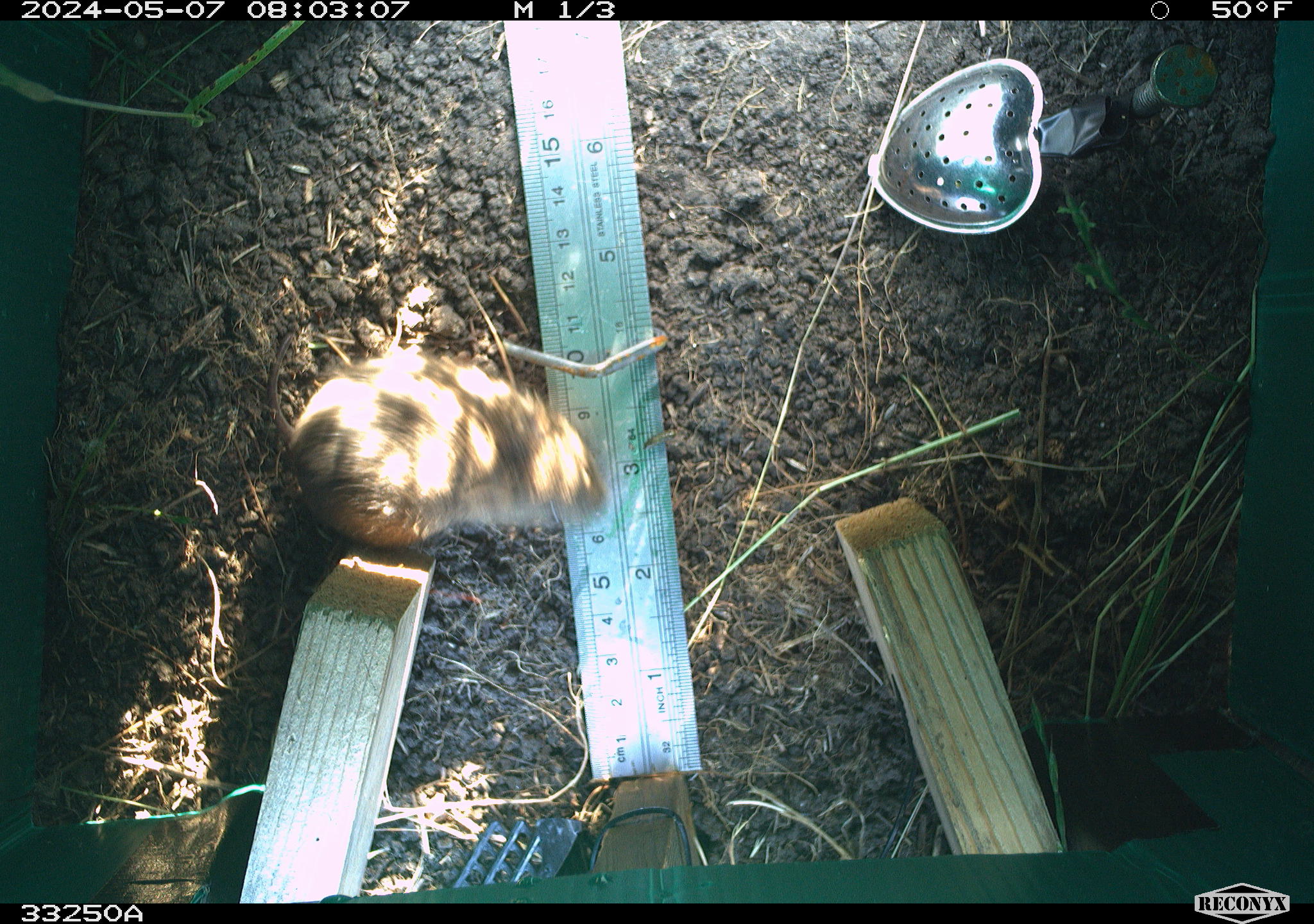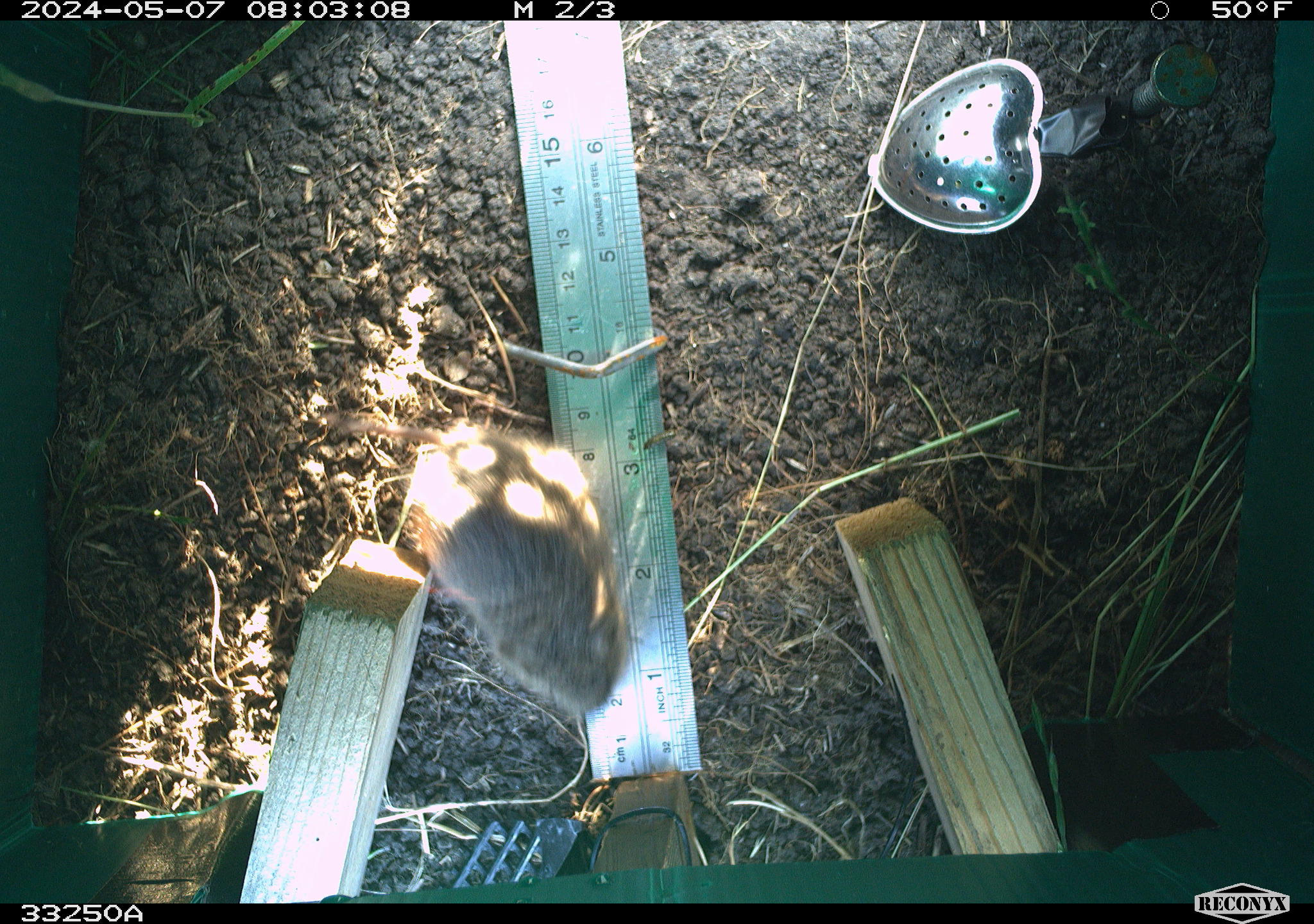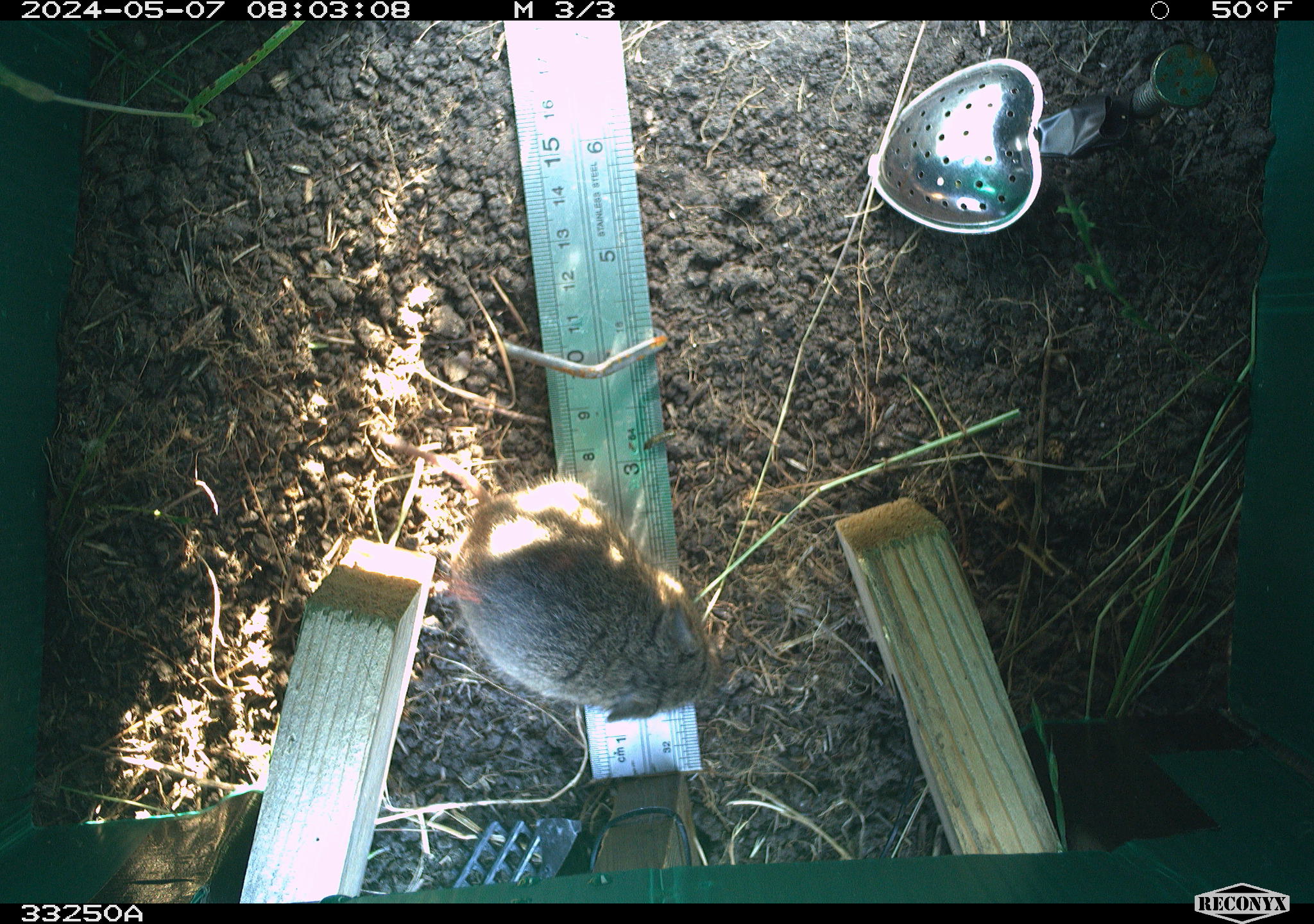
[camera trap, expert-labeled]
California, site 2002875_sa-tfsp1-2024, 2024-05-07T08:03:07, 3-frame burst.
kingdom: Animalia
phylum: Chordata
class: Mammalia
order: Rodentia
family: Cricetidae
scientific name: Arvicolinae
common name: voles, lemmings, and muskrats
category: arvicolinae subfamily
Arvicolinae subfamily (voles, lemmings, and muskrats) (Arvicolinae).